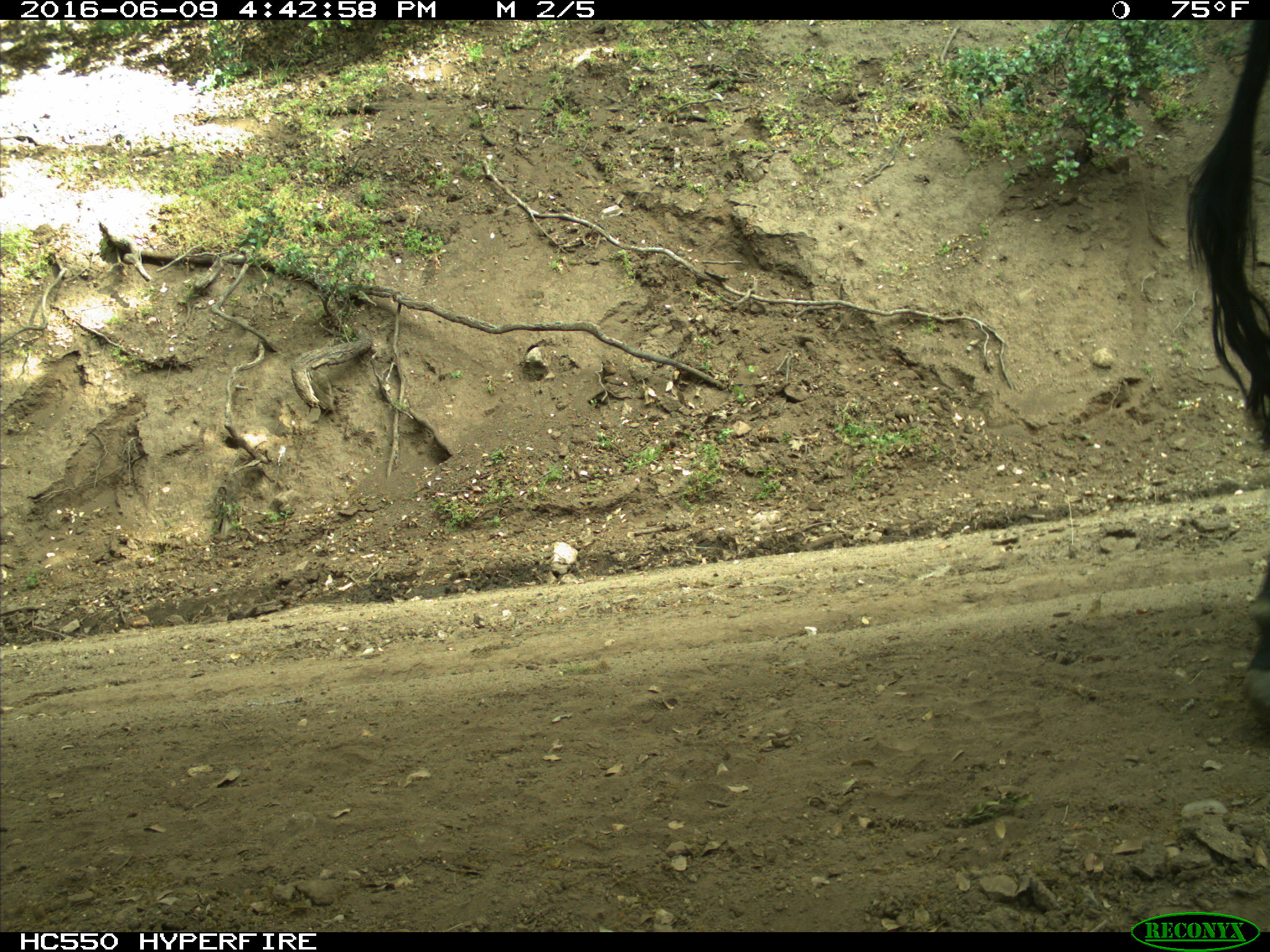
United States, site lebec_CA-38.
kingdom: Animalia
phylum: Chordata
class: Mammalia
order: Artiodactyla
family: Bovidae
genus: Bos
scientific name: Bos taurus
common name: domestic cow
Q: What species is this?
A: Bos taurus (domestic cow).